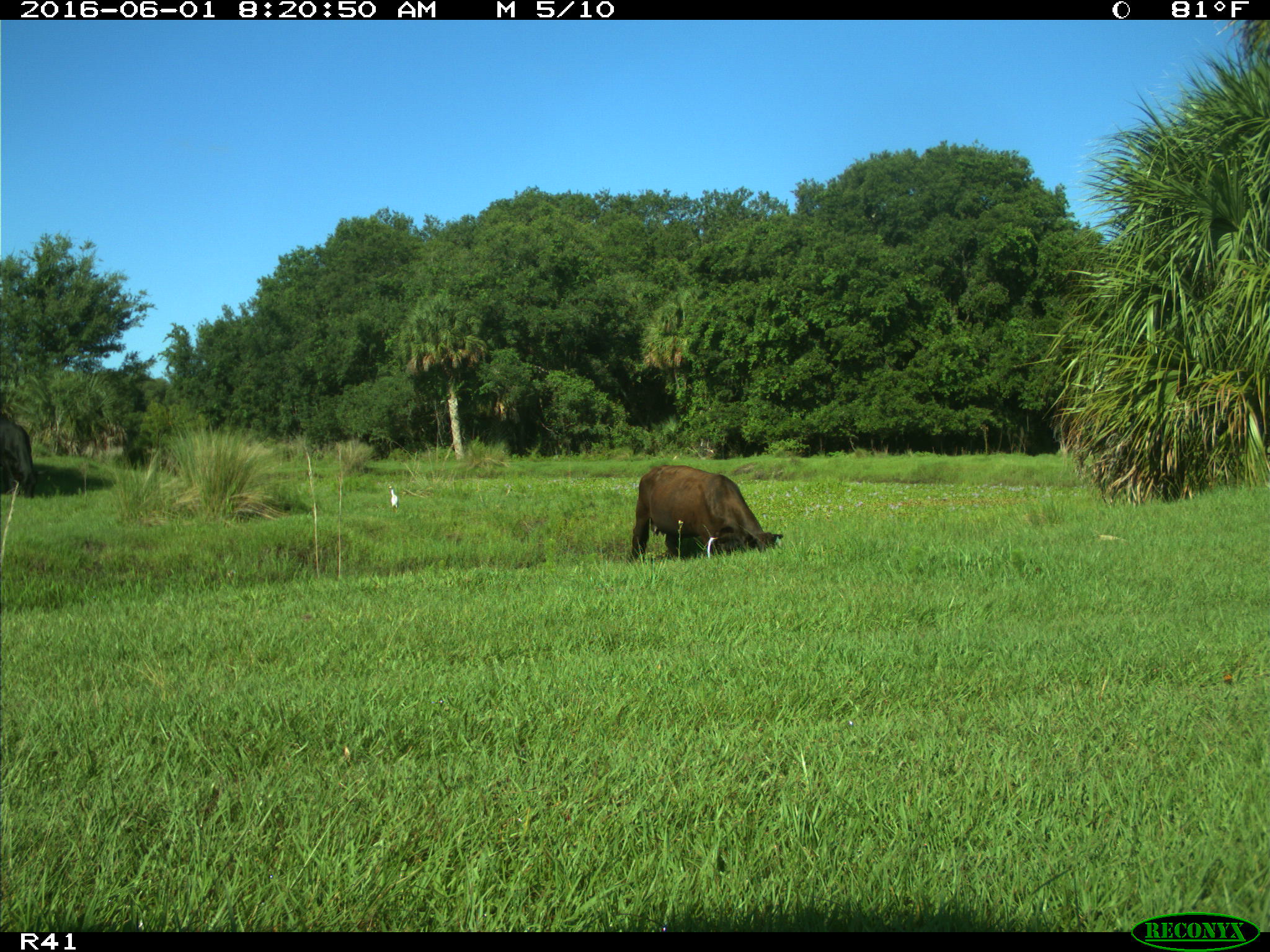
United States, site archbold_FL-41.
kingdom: Animalia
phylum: Chordata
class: Mammalia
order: Artiodactyla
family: Bovidae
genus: Bos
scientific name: Bos taurus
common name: domestic cow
Bos taurus (domestic cow).